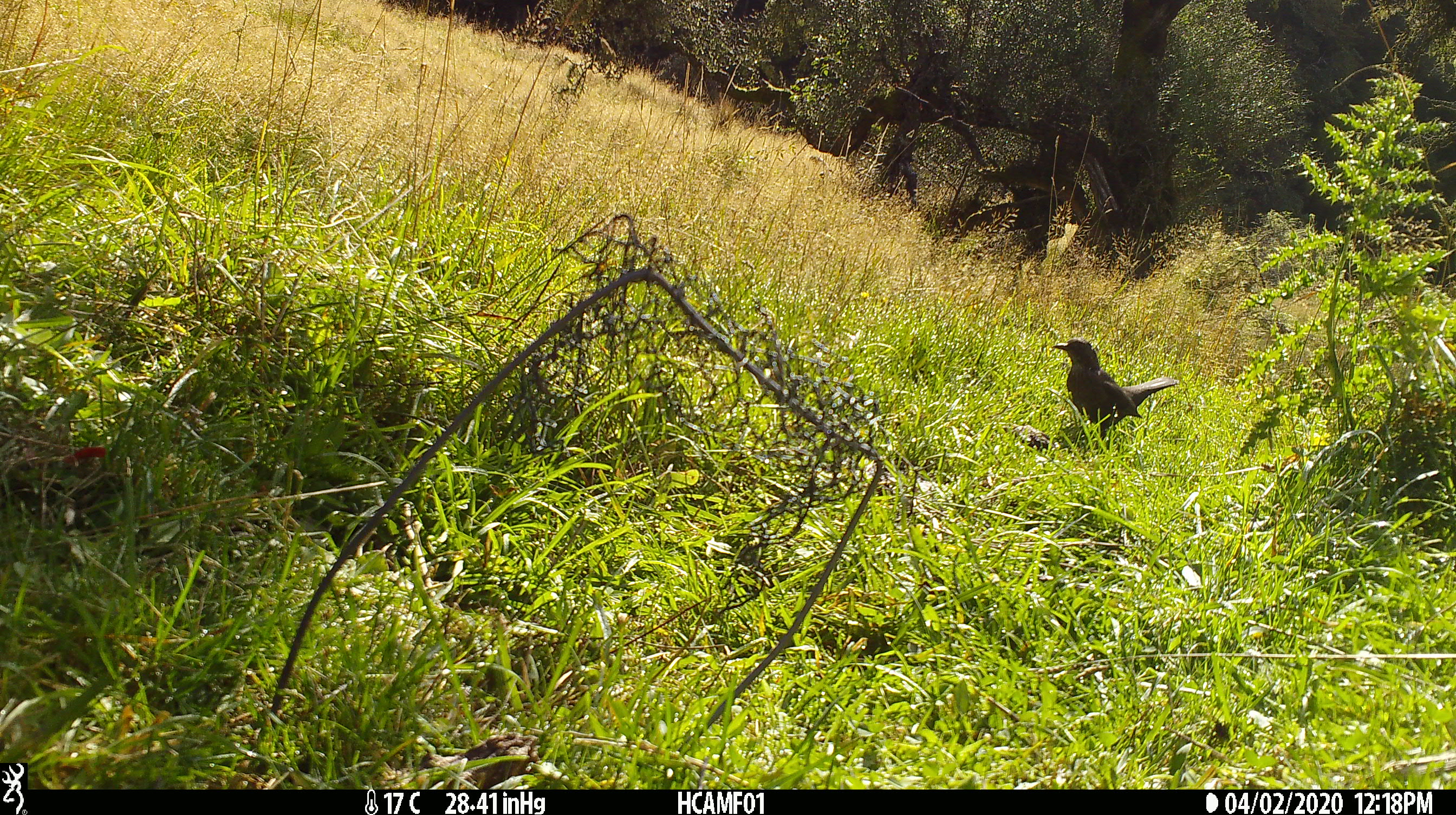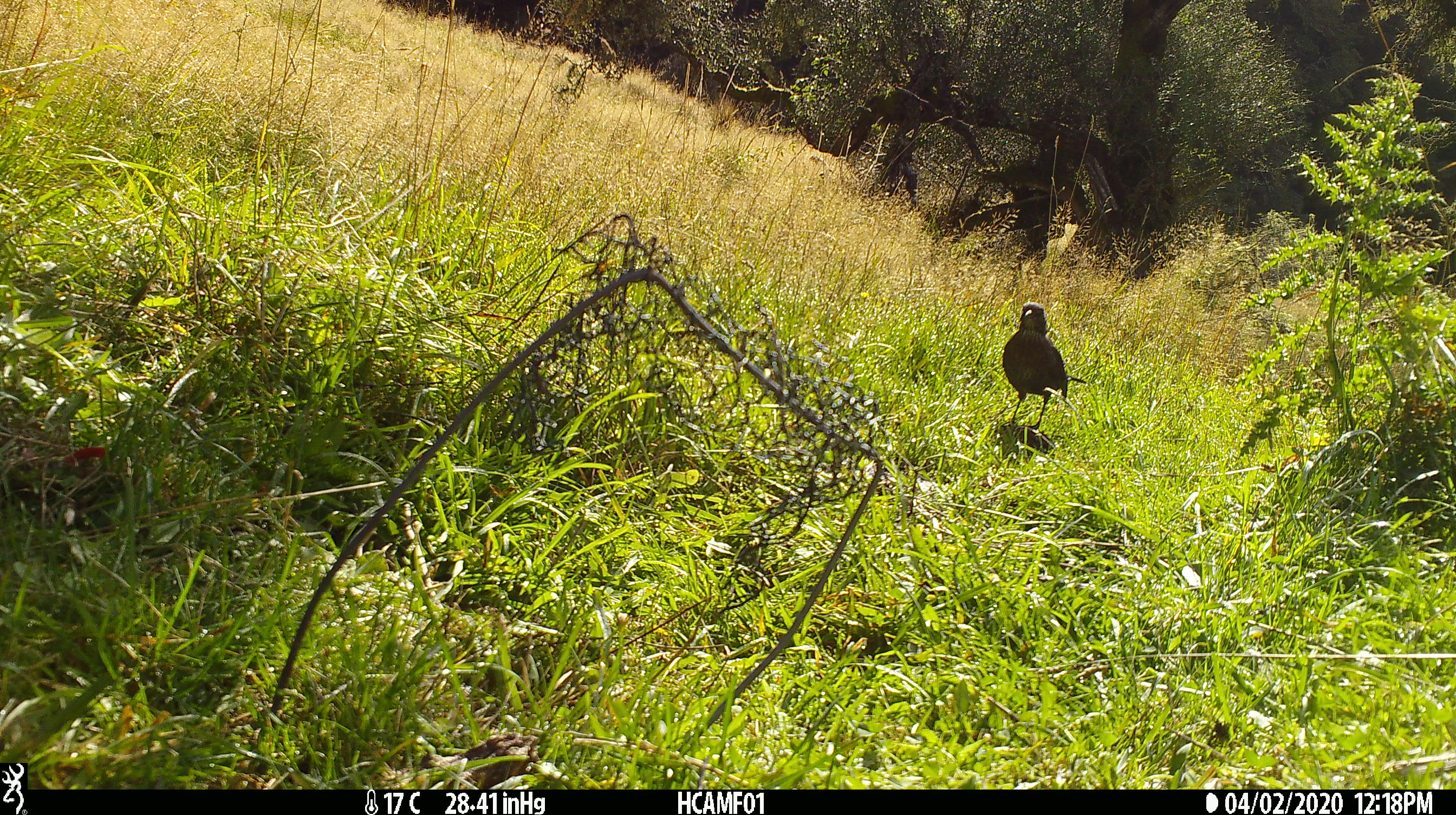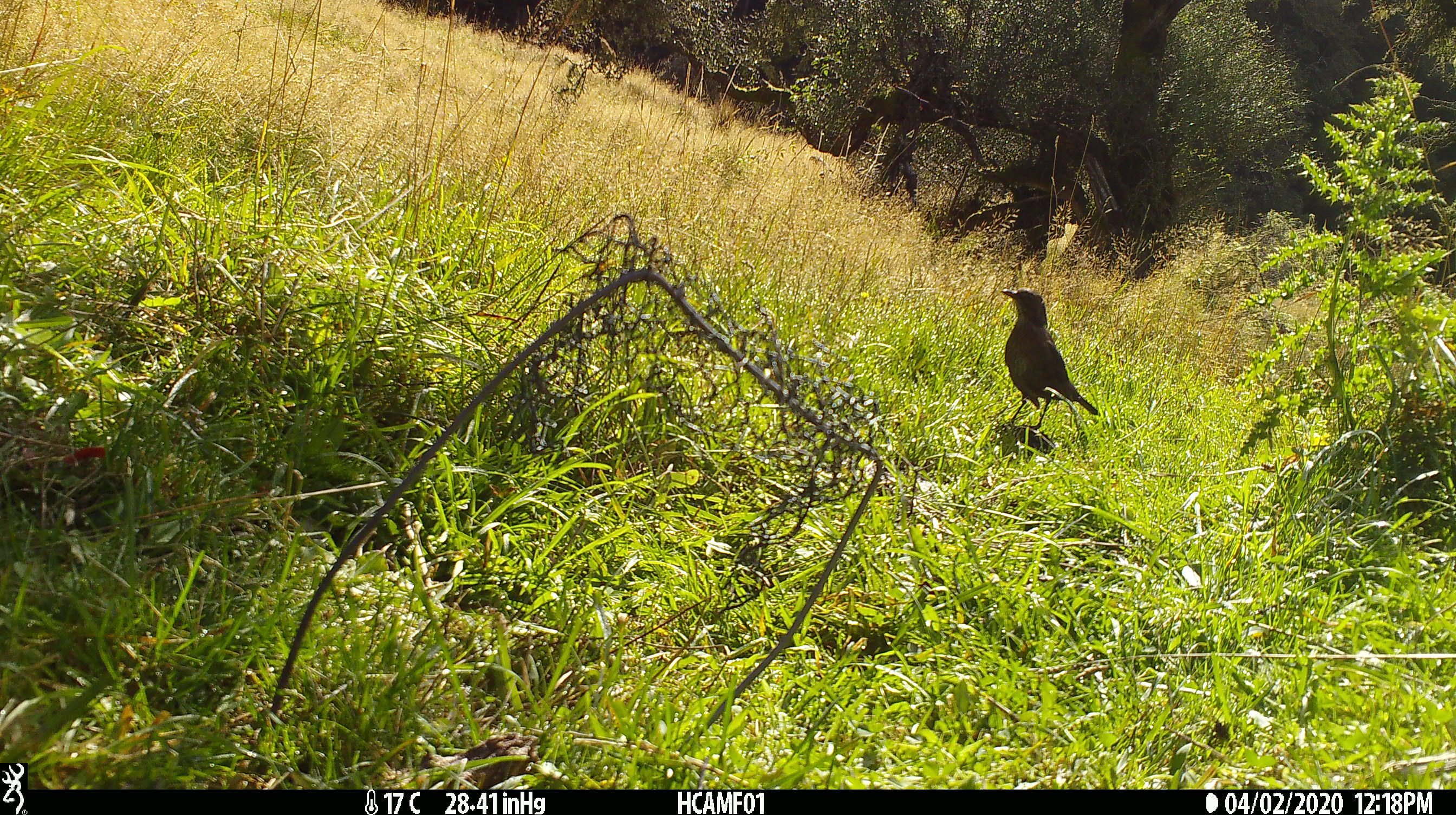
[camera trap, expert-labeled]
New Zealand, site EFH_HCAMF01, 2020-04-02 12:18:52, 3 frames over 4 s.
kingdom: Animalia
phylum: Chordata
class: Aves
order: Passeriformes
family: Turdidae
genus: Turdus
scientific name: Turdus merula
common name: eurasian blackbird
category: blackbird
Blackbird (eurasian blackbird) (Turdus merula).